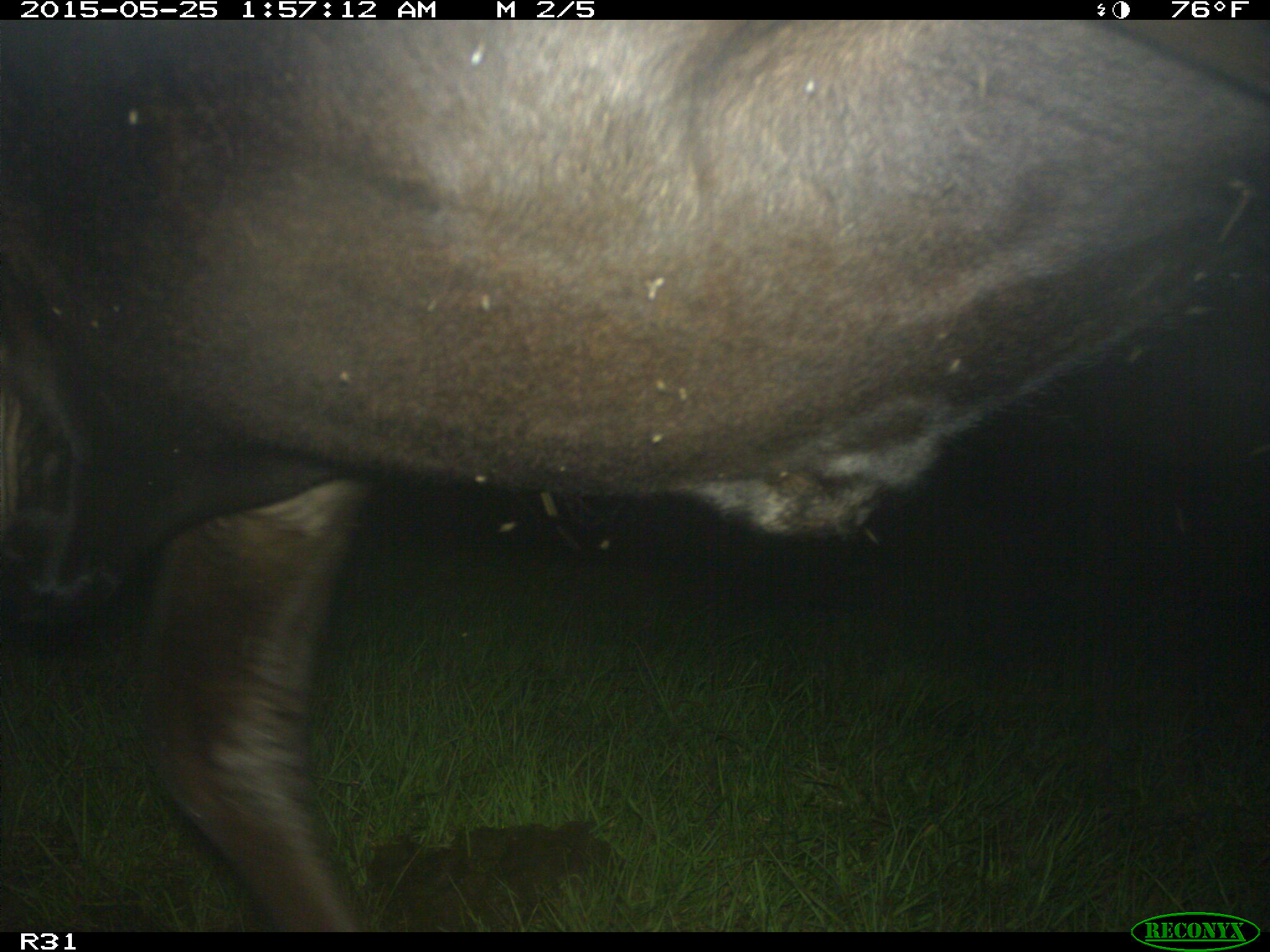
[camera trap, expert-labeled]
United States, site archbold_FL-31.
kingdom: Animalia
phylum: Chordata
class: Mammalia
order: Artiodactyla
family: Bovidae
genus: Bos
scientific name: Bos taurus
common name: domestic cow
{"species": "Bos taurus (domestic cow)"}